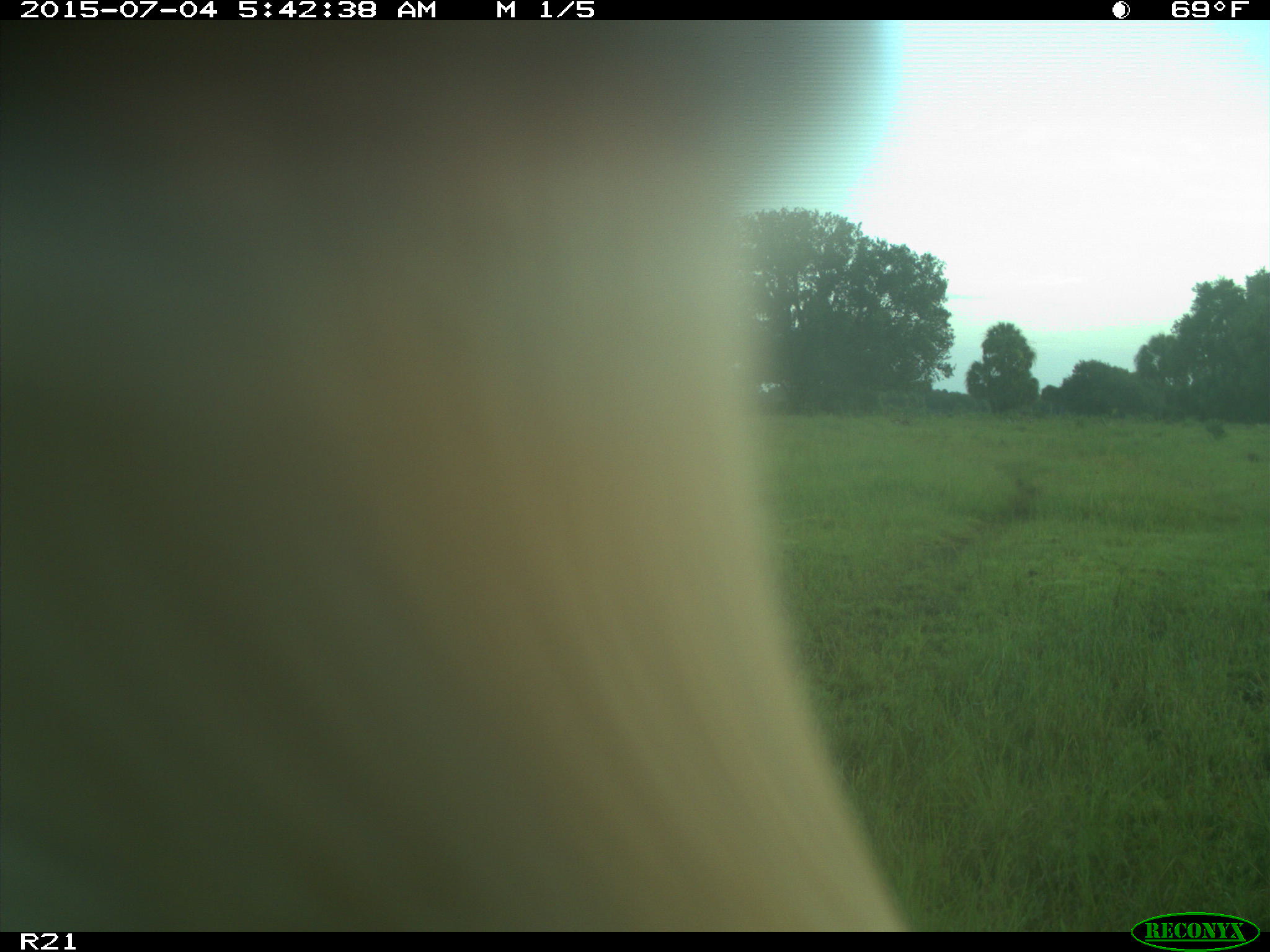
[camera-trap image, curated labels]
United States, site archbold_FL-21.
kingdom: Animalia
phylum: Chordata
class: Mammalia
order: Artiodactyla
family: Bovidae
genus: Bos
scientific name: Bos taurus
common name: domestic cow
Bos taurus (domestic cow).